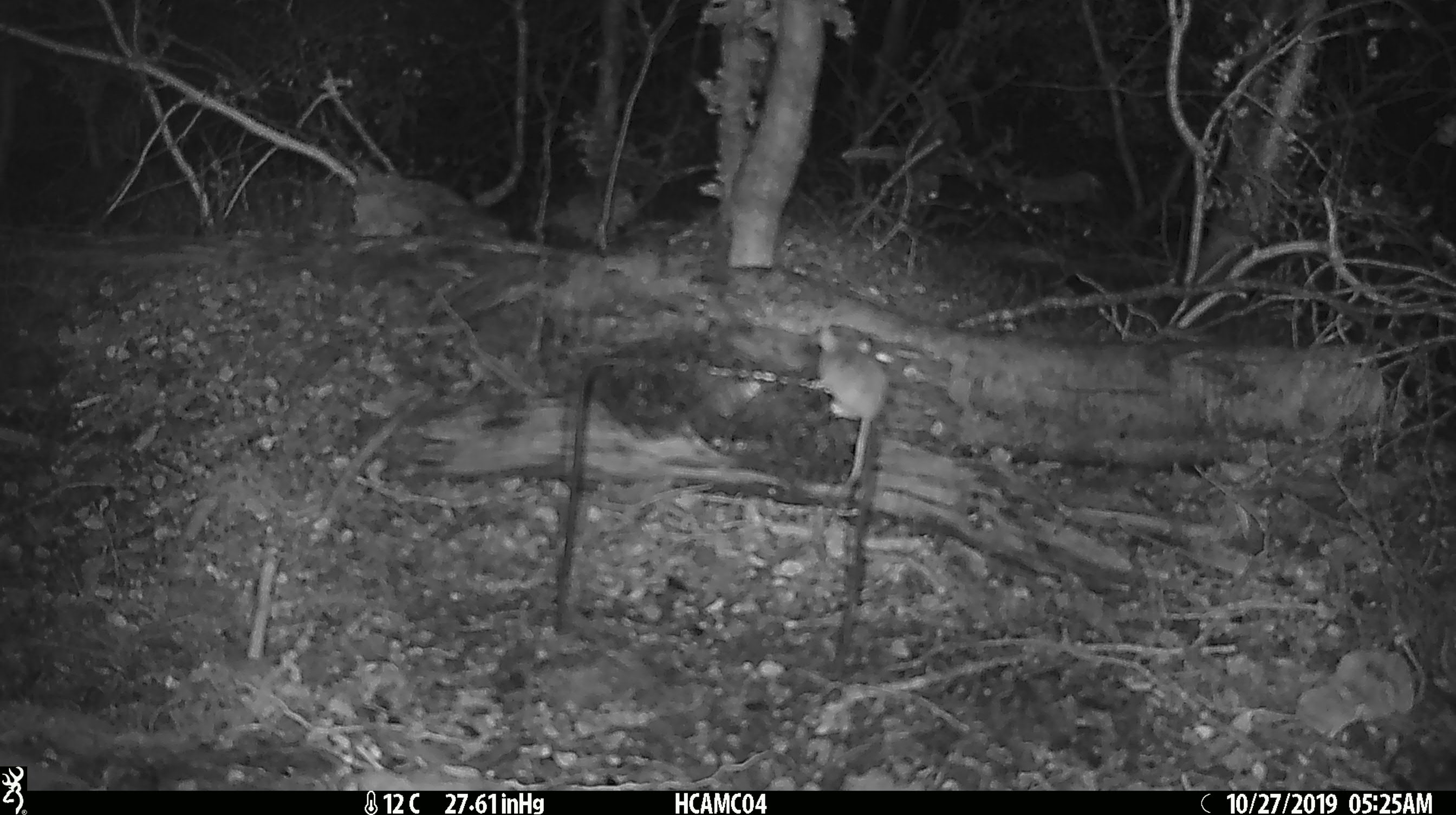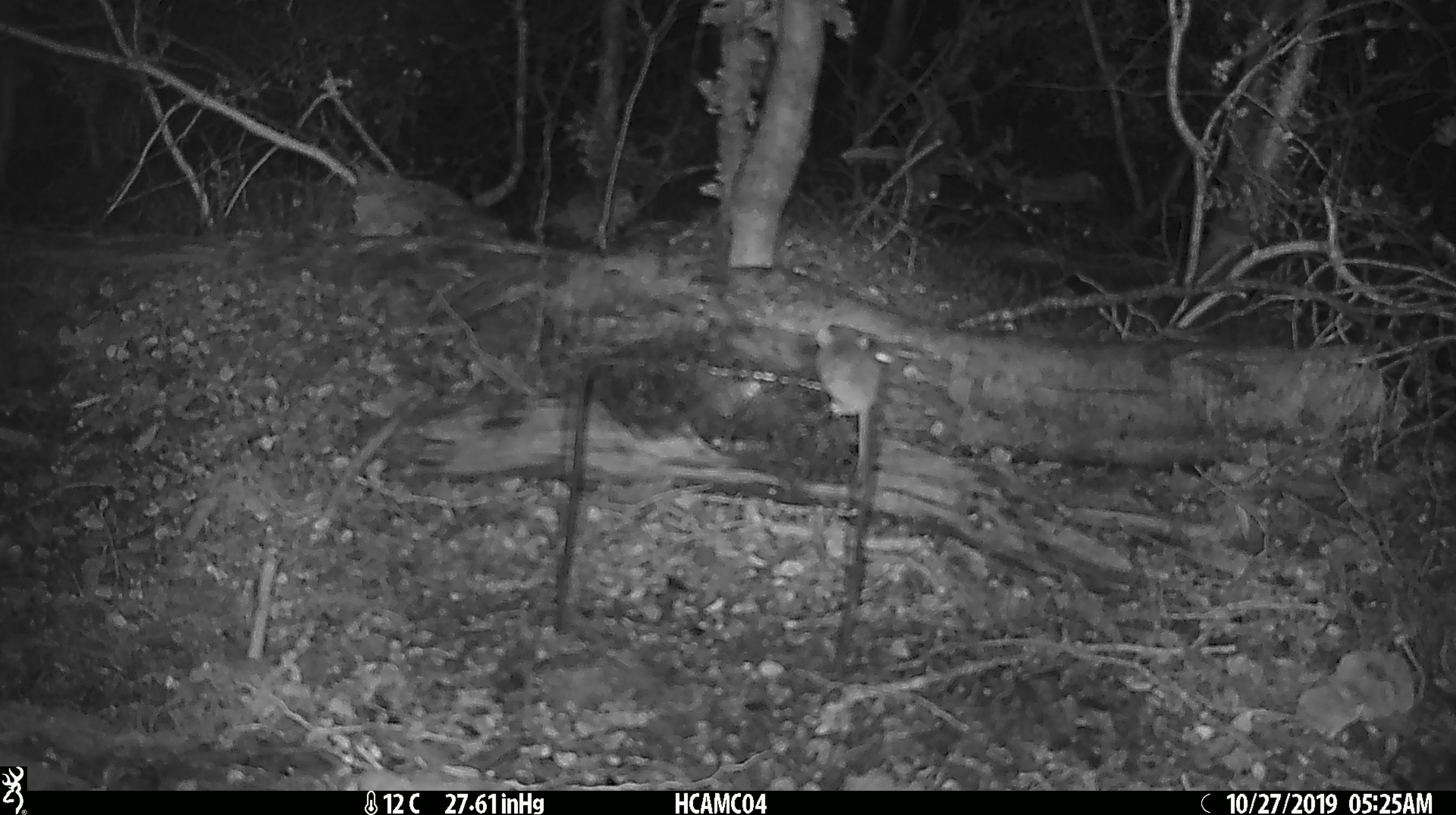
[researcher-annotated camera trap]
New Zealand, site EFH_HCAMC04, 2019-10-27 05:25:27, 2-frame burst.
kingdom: Animalia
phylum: Chordata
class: Mammalia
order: Rodentia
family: Muridae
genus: Mus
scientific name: Mus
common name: mouse